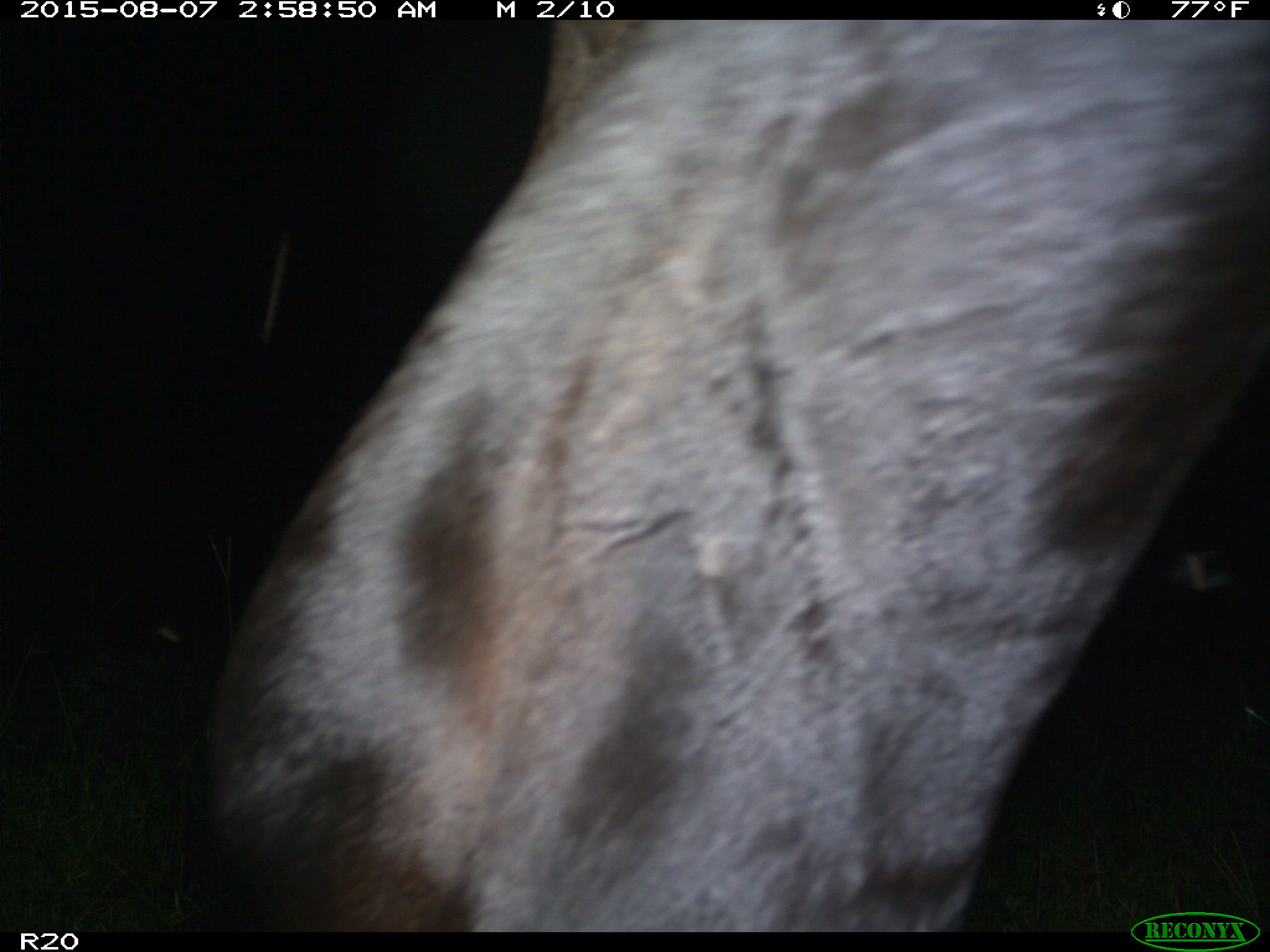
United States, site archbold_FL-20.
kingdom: Animalia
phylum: Chordata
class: Mammalia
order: Artiodactyla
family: Bovidae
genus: Bos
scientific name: Bos taurus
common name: domestic cow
Bos taurus (domestic cow).